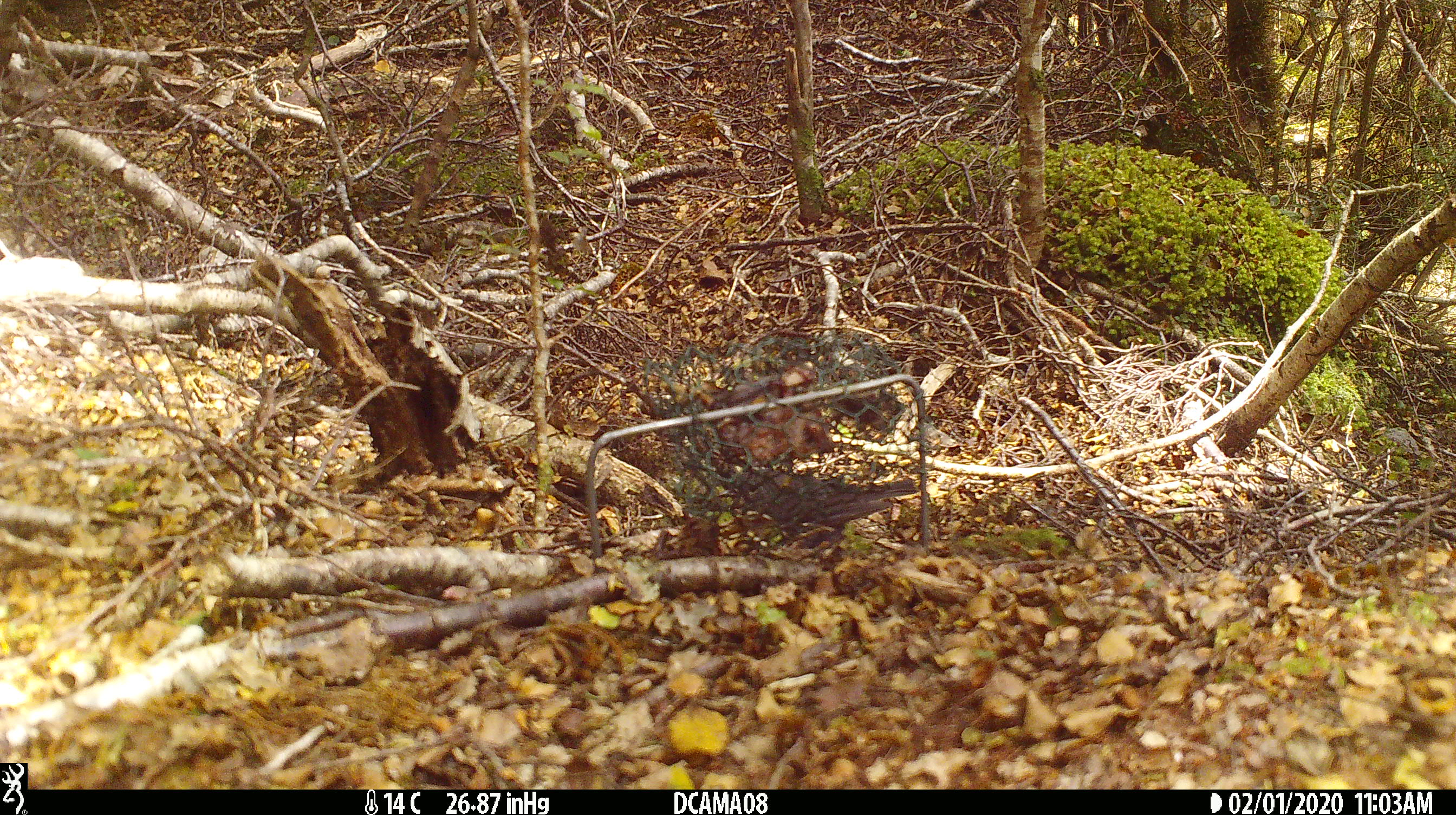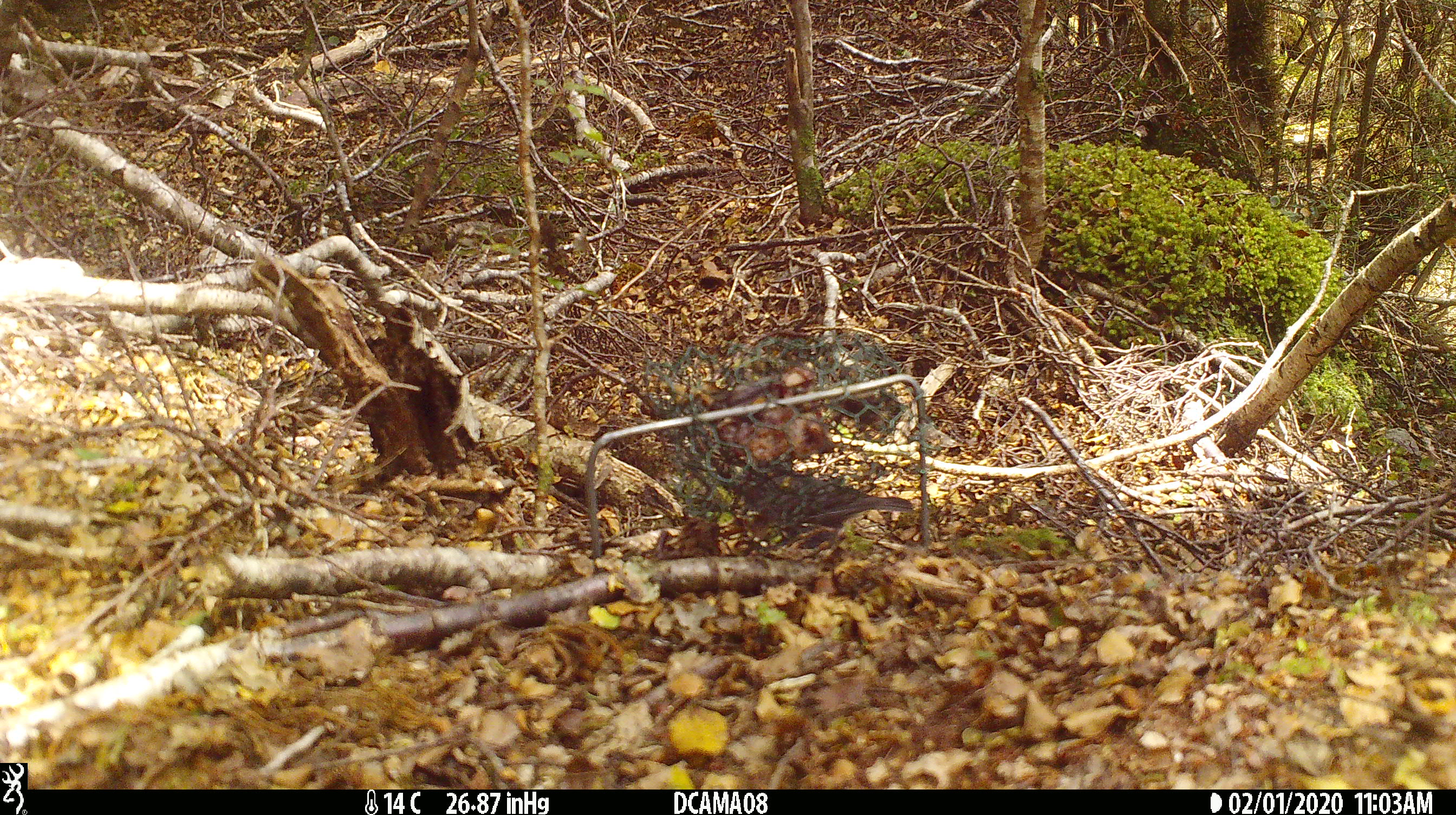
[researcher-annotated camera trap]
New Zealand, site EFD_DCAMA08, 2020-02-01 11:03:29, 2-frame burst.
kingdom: Animalia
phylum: Chordata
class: Aves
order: Passeriformes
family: Petroicidae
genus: Petroica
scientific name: Petroica australis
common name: new zealand robin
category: robin